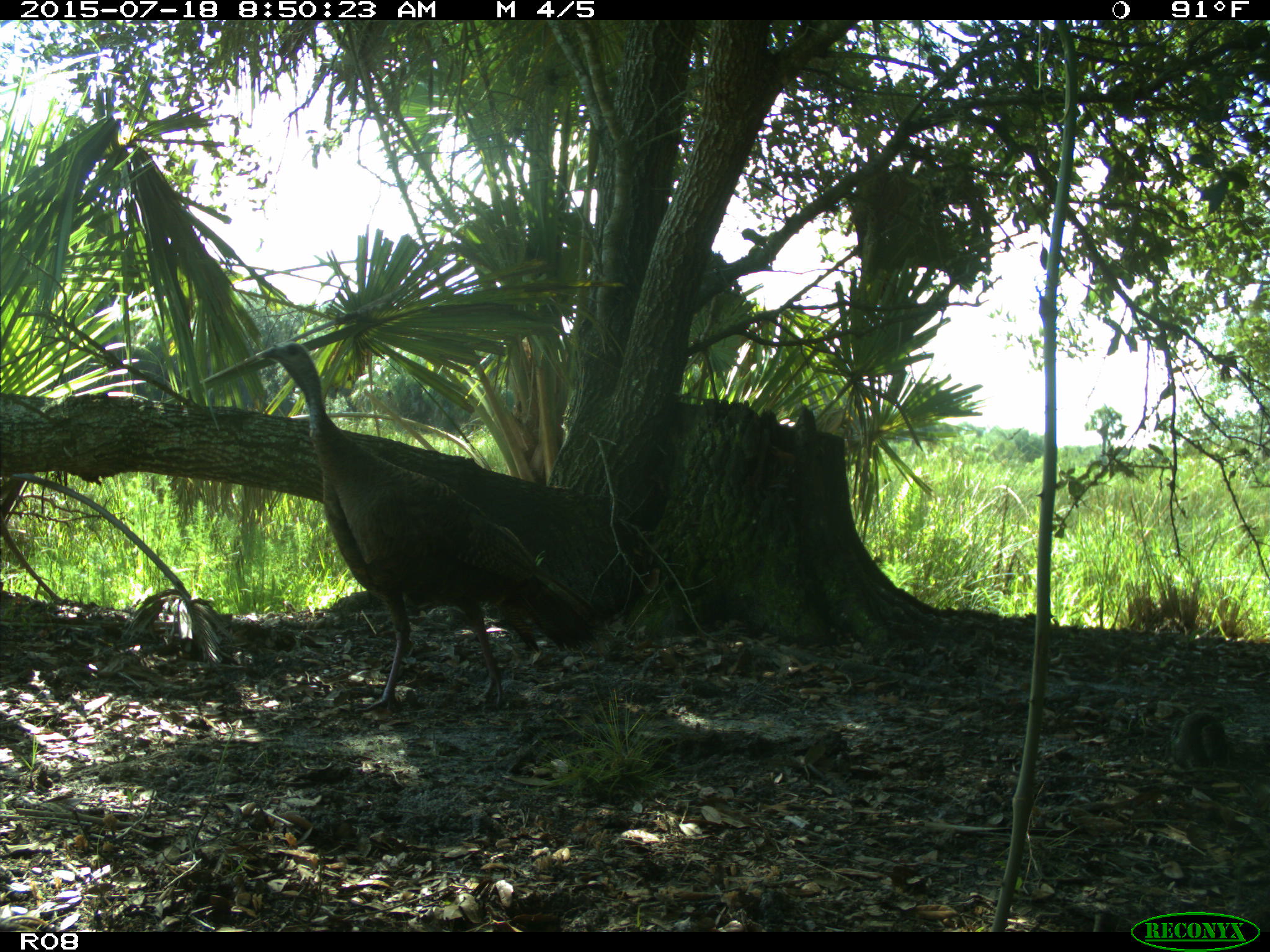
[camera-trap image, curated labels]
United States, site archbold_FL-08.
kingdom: Animalia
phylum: Chordata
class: Aves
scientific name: Aves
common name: birds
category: unidentified bird